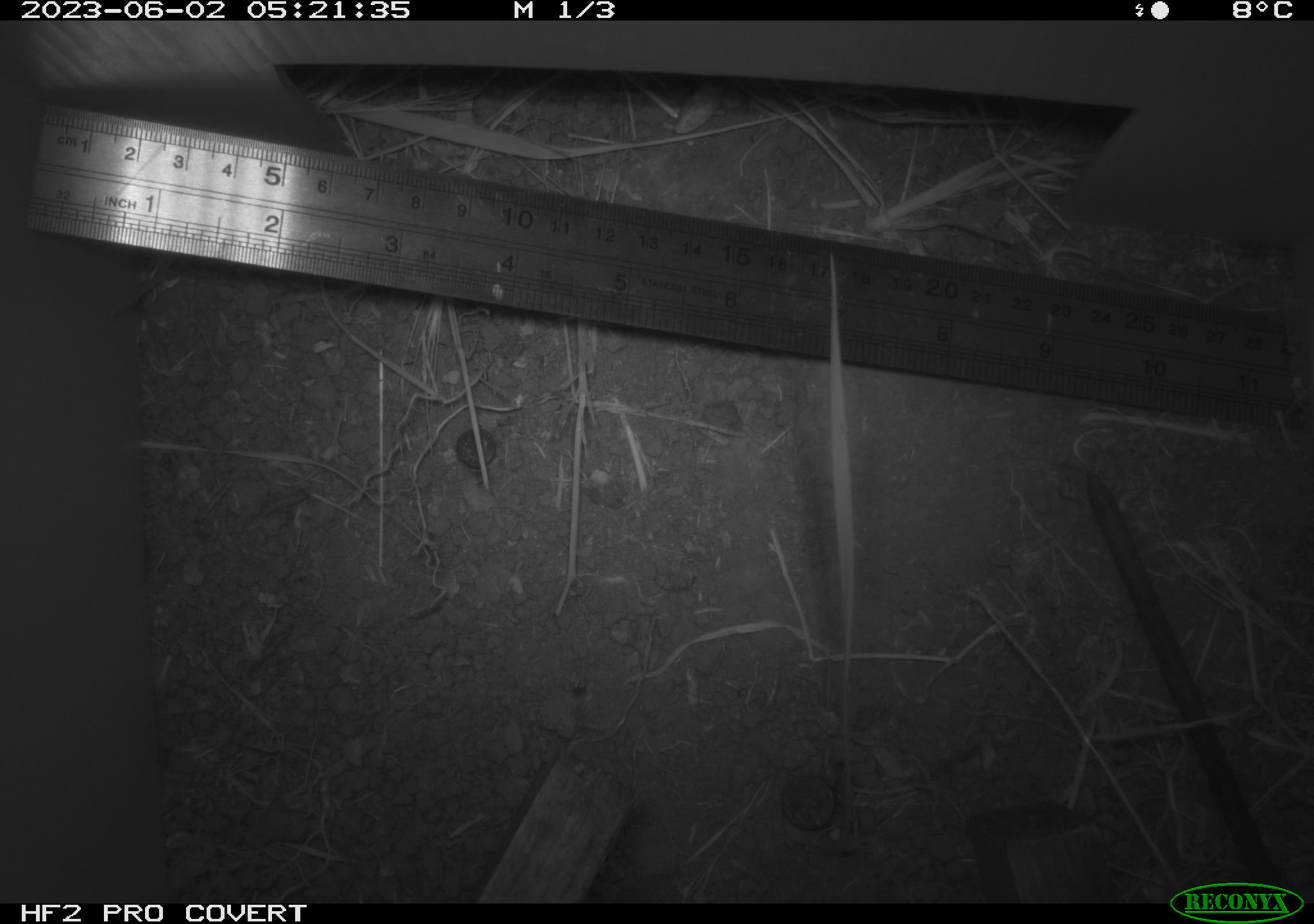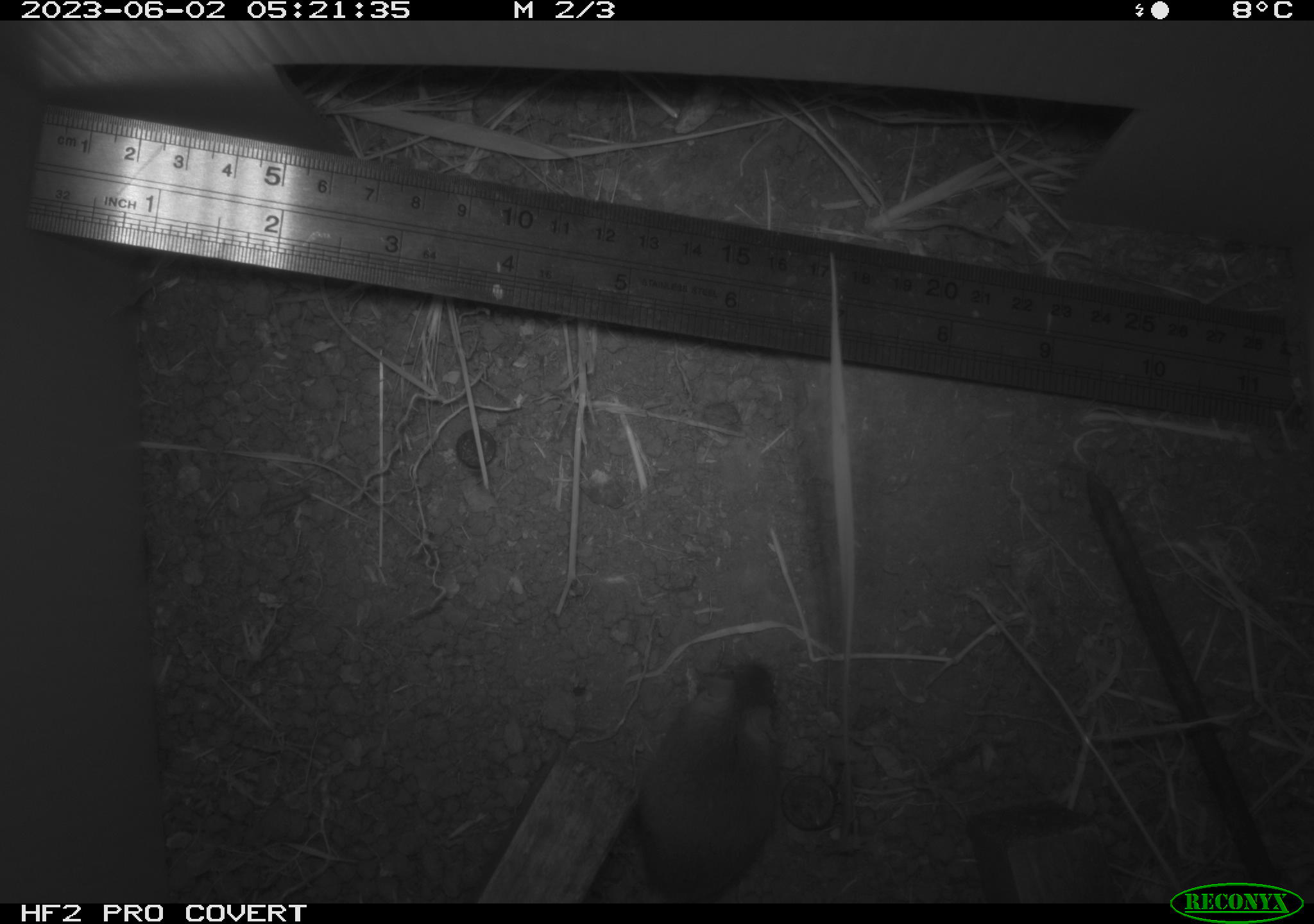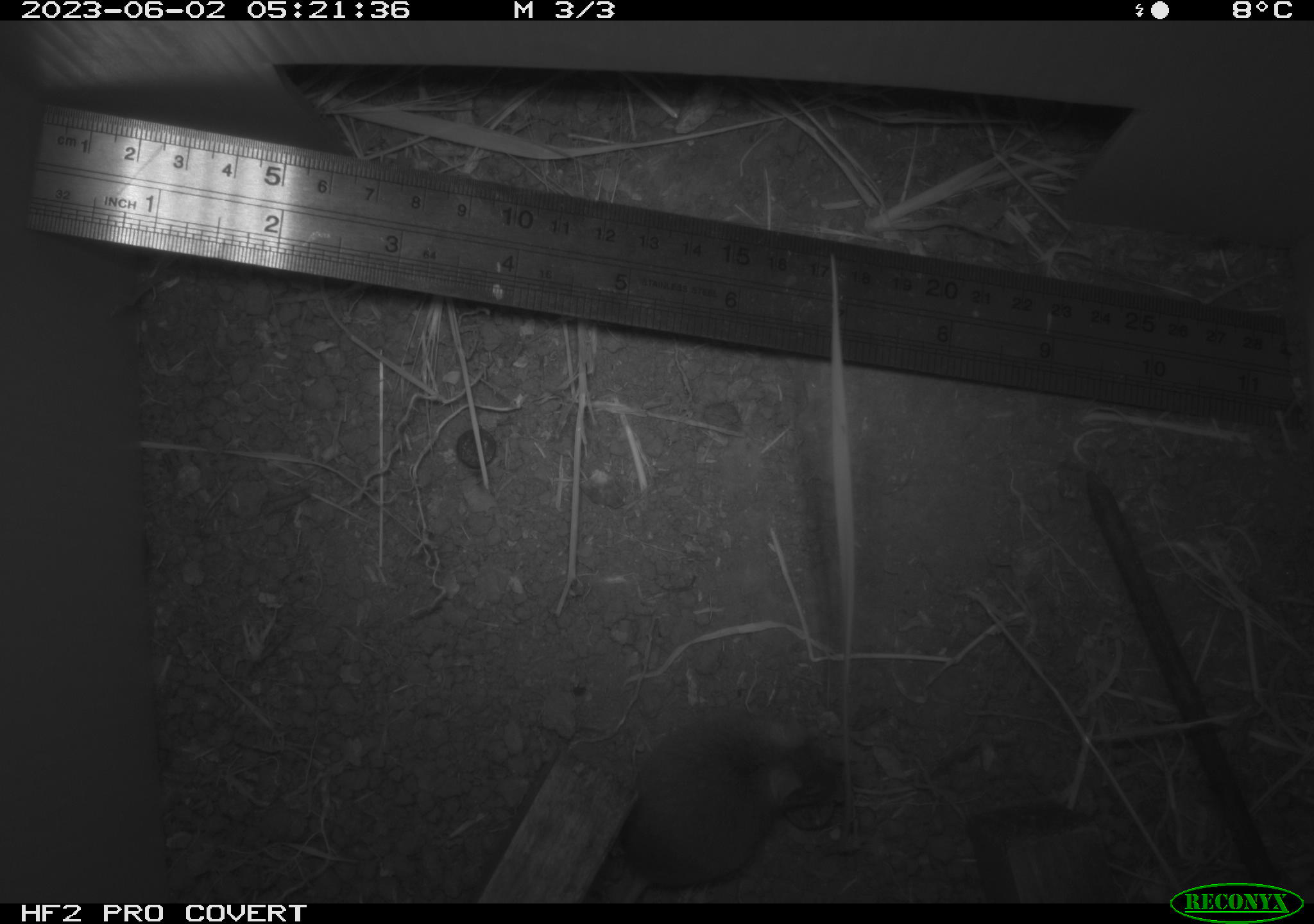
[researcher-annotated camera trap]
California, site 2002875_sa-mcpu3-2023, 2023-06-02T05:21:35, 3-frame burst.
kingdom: Animalia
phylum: Chordata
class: Mammalia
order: Rodentia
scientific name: Rodentia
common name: mouse species